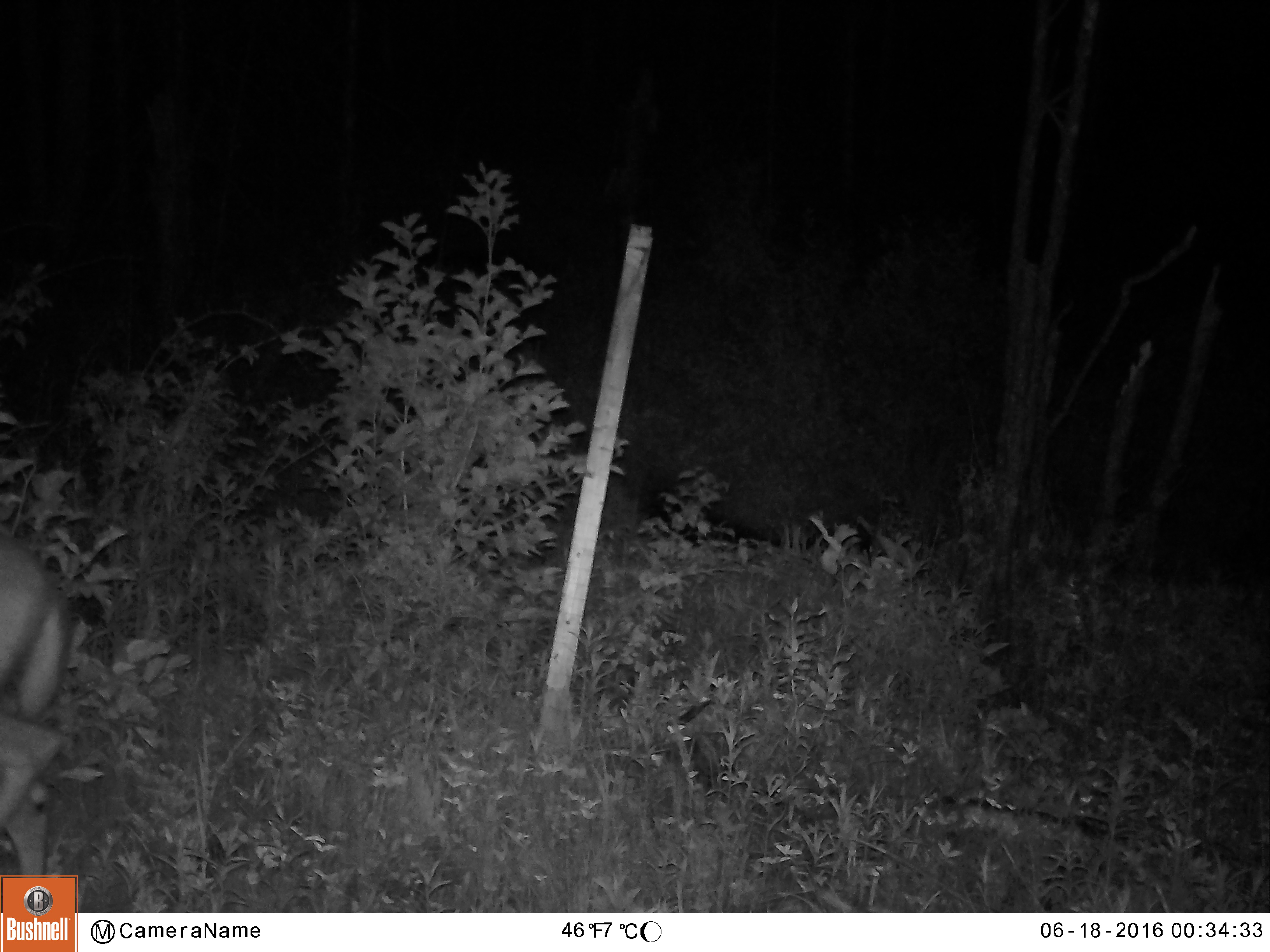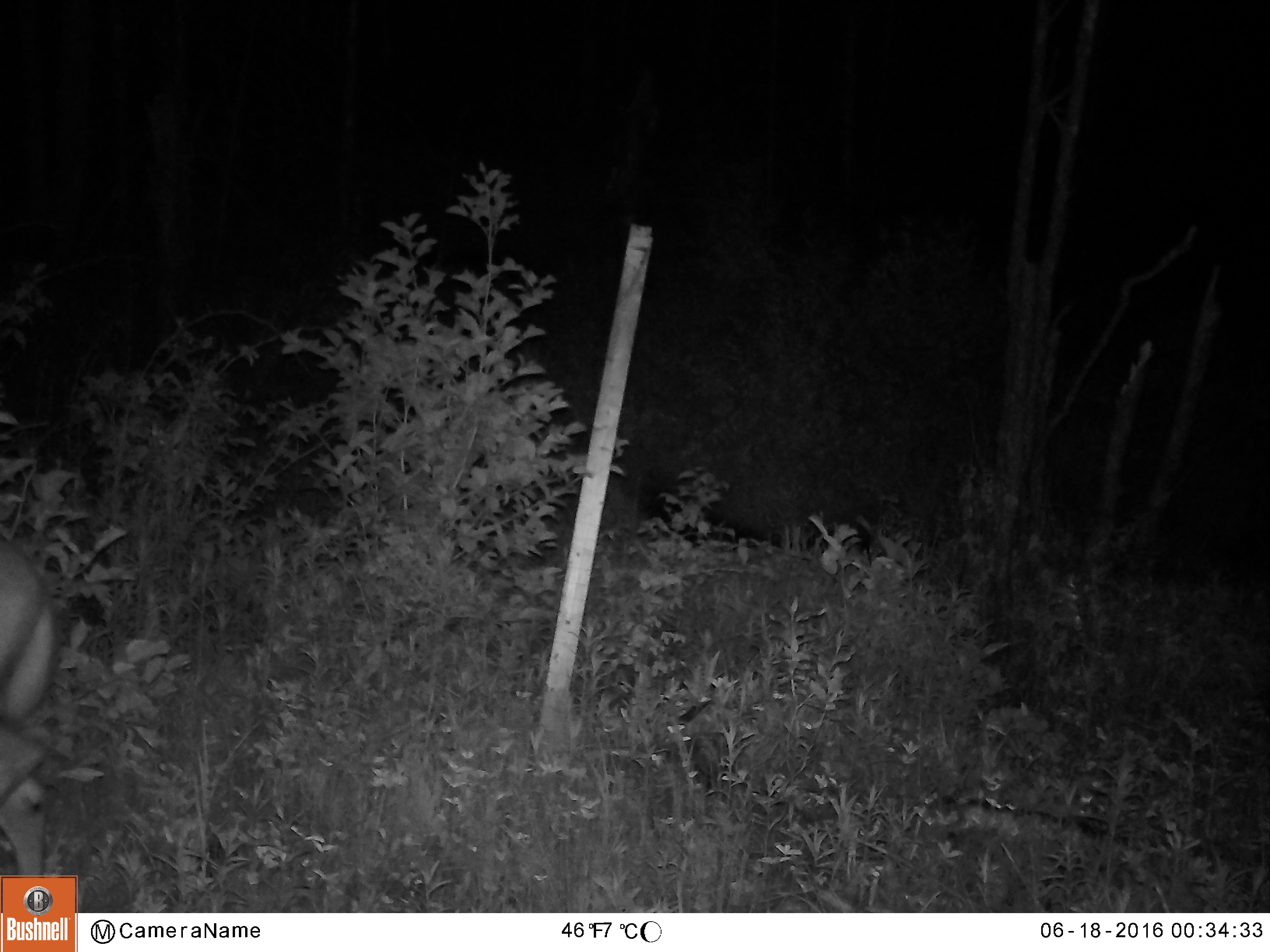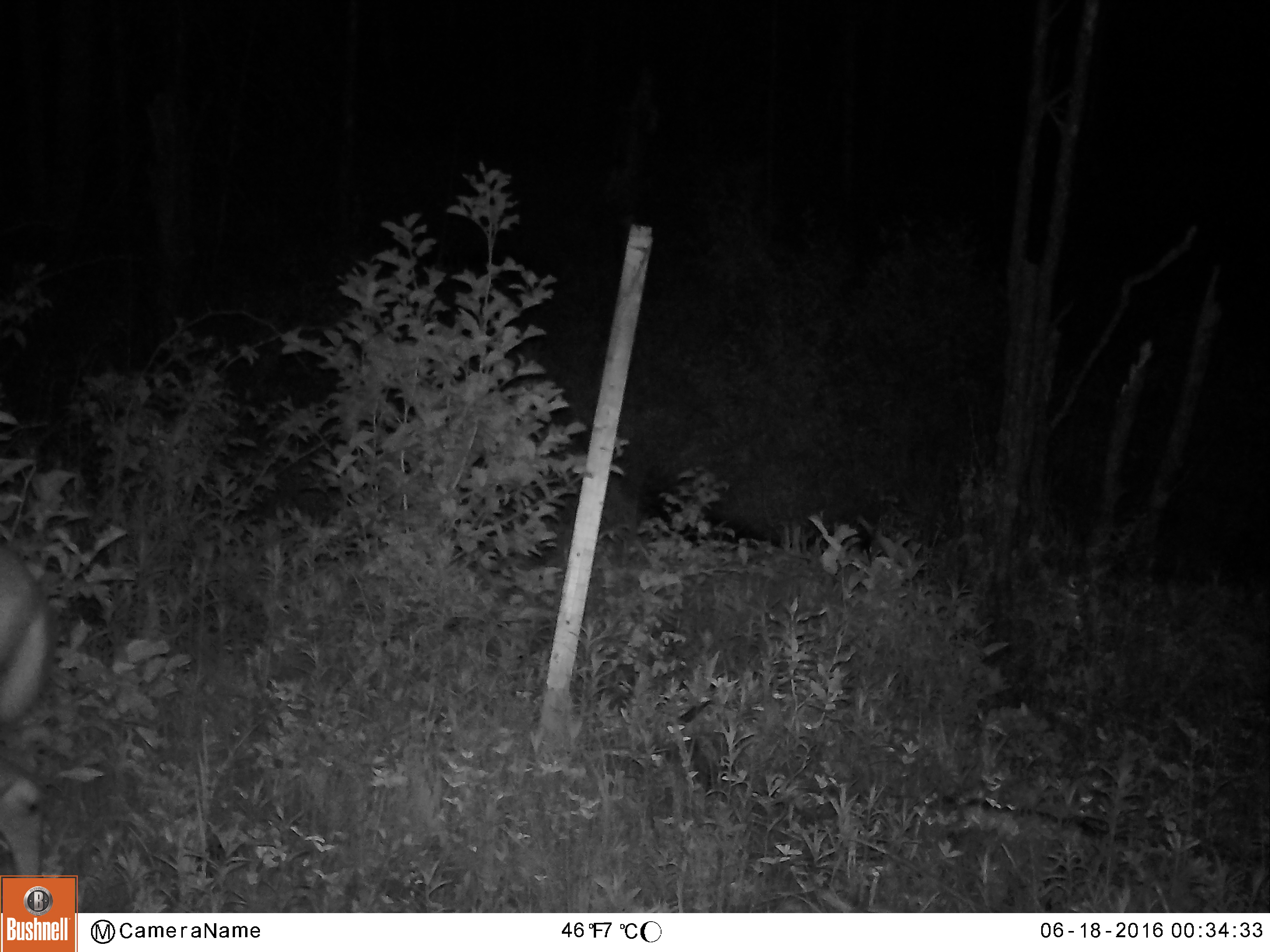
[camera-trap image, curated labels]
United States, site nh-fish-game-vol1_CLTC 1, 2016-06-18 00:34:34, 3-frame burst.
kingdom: Animalia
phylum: Chordata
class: Mammalia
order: Artiodactyla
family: Cervidae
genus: Odocoileus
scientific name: Odocoileus virginianus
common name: white-tailed deer